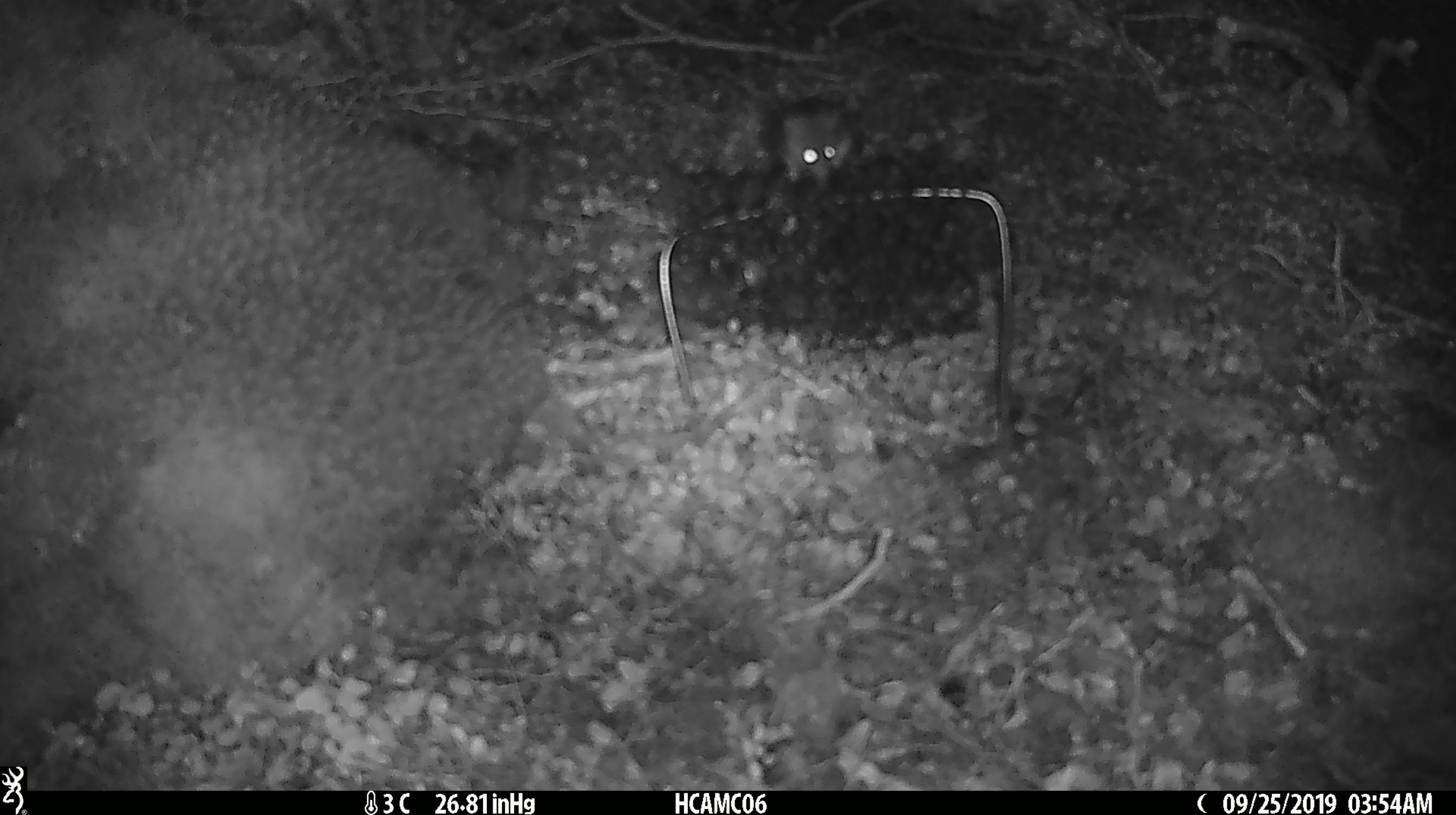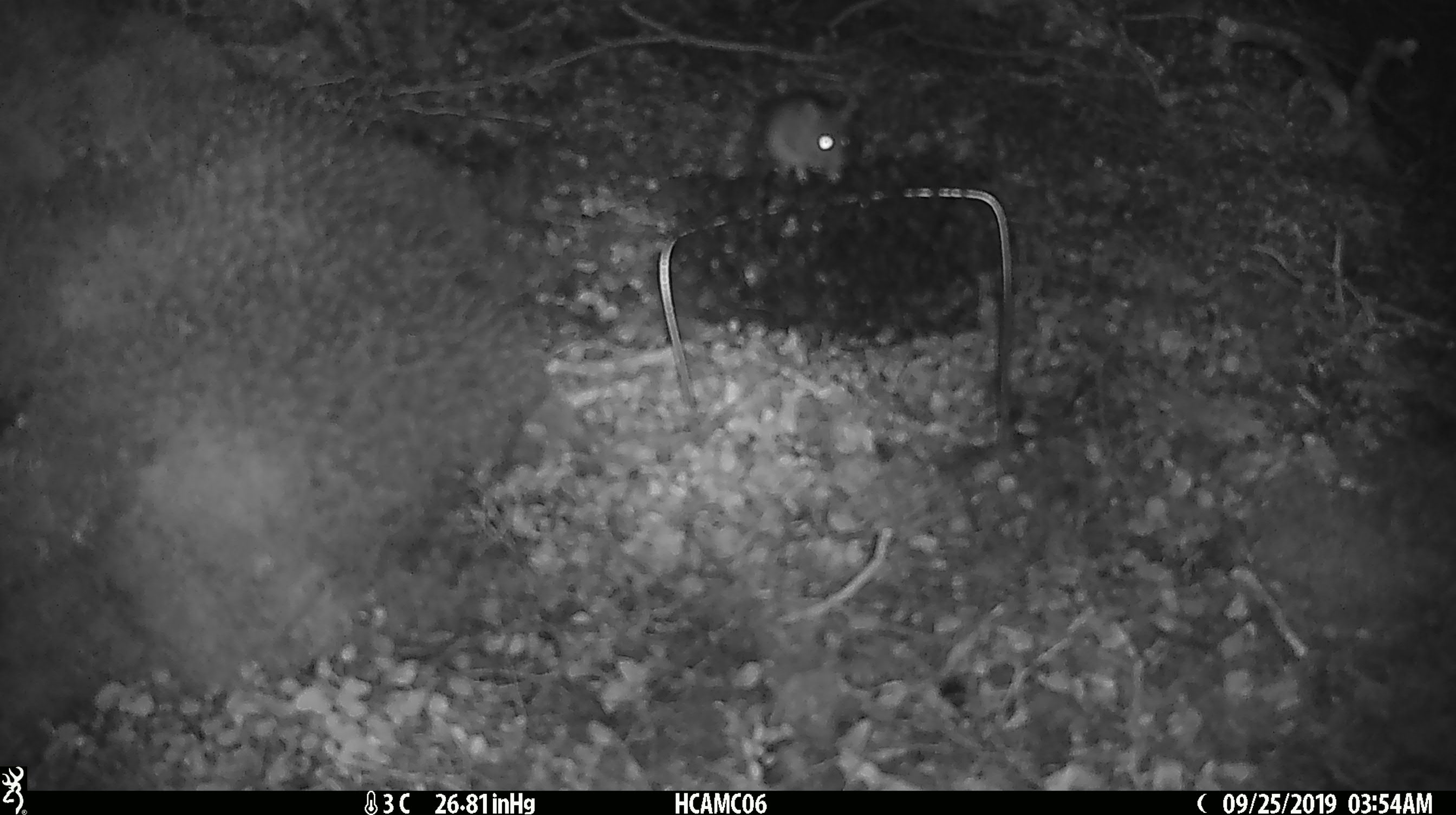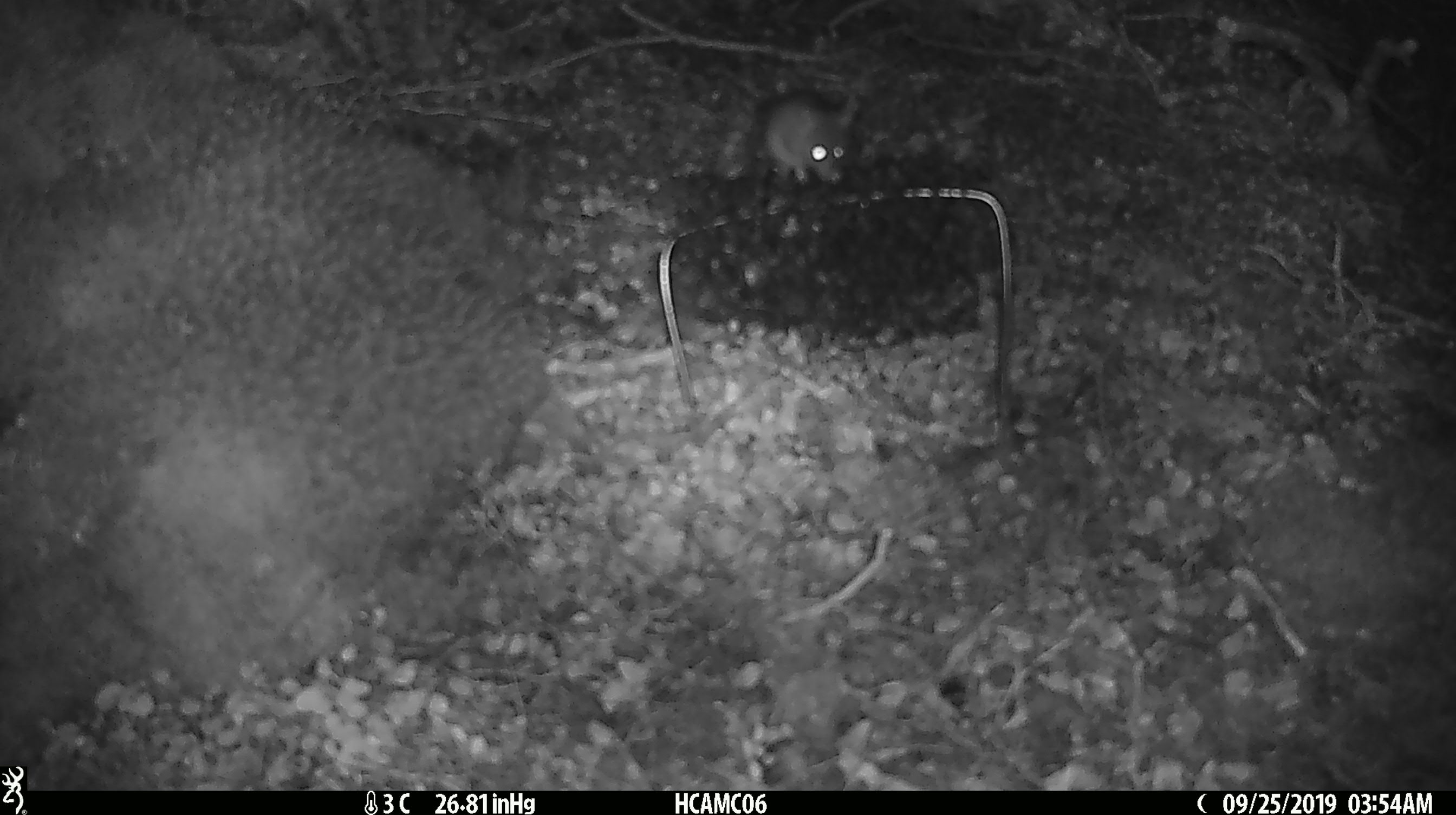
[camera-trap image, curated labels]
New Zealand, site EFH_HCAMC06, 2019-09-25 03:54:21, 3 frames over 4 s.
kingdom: Animalia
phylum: Chordata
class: Mammalia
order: Rodentia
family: Muridae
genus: Mus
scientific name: Mus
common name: mouse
Mouse (Mus).